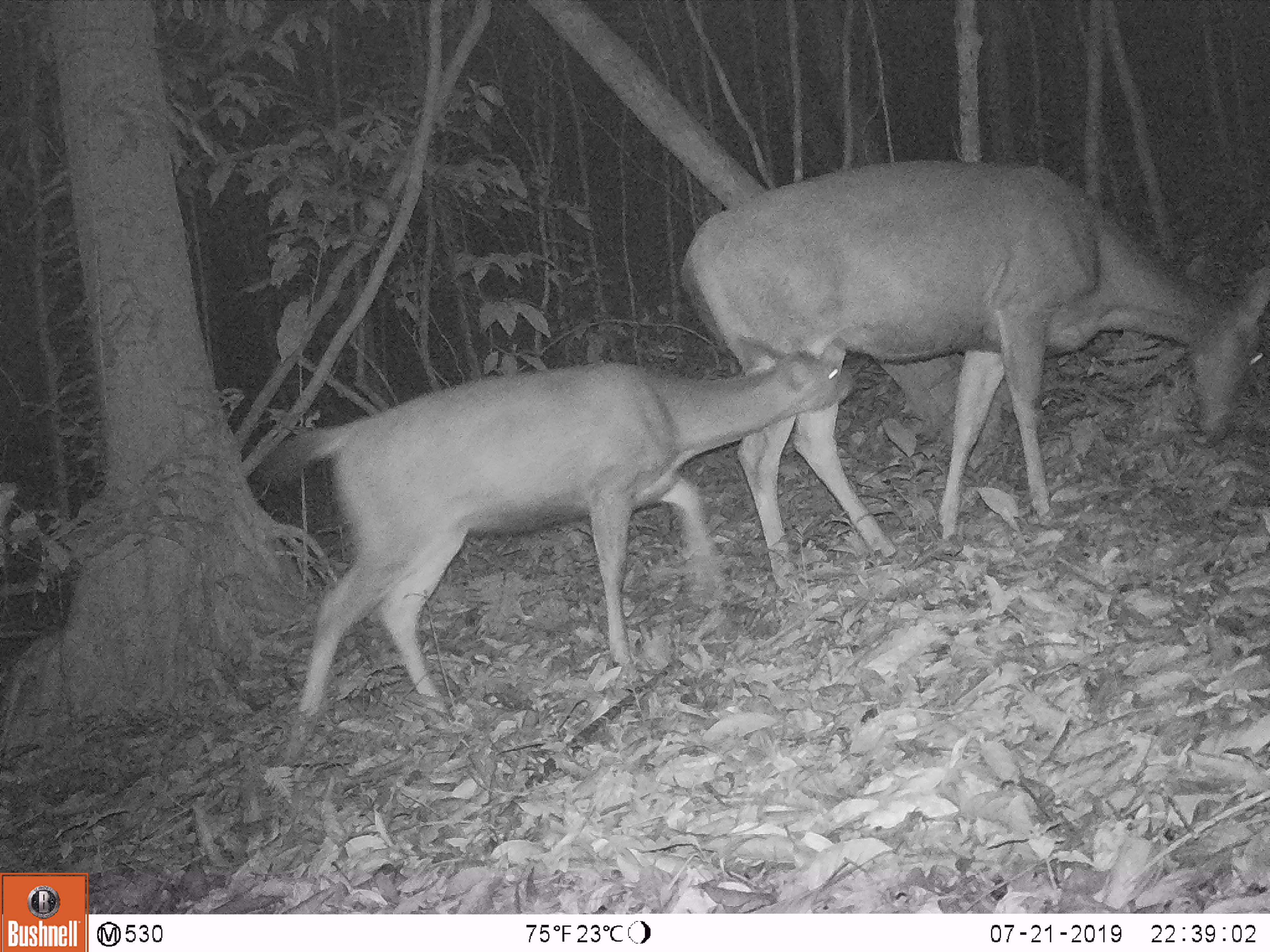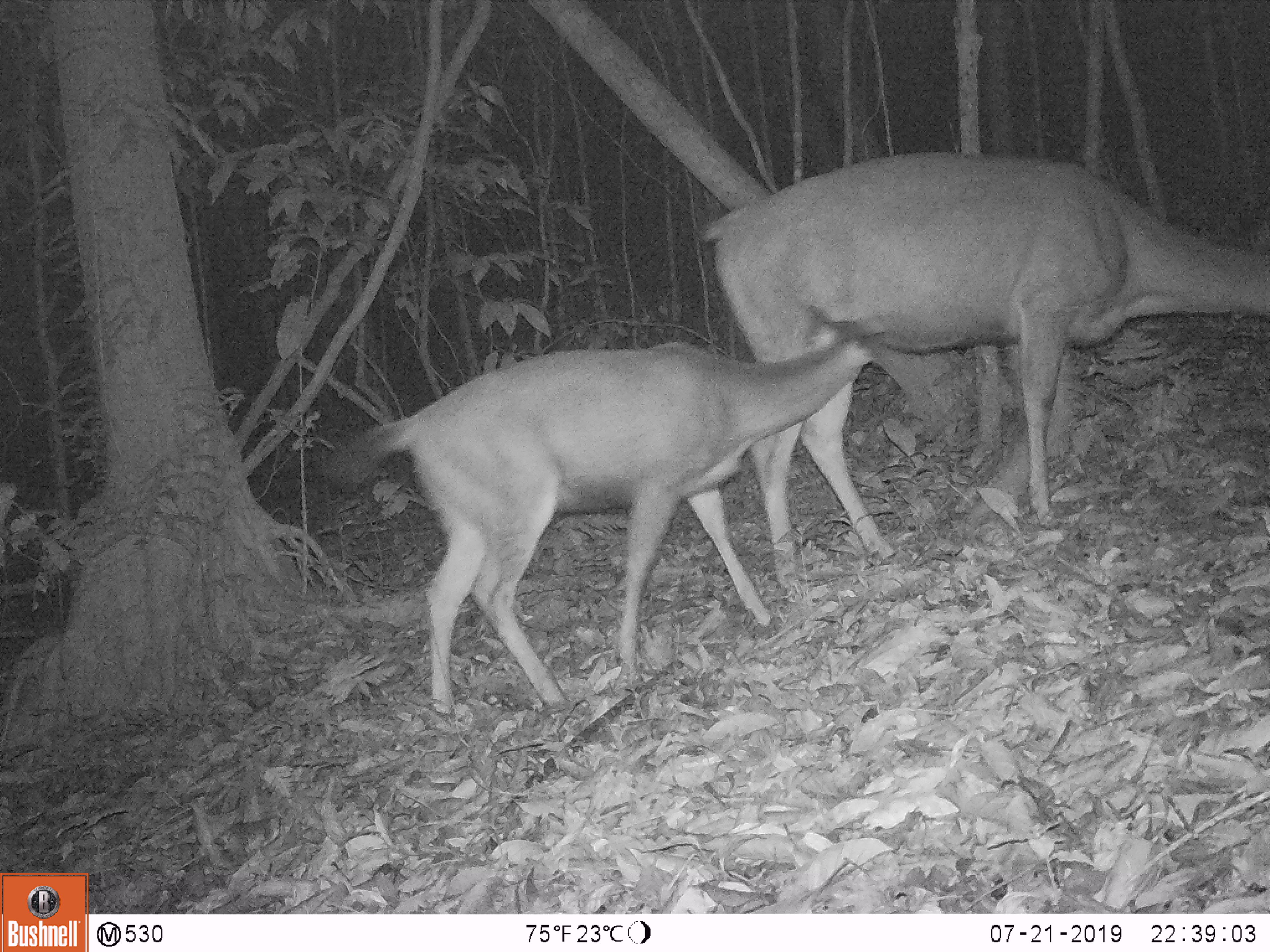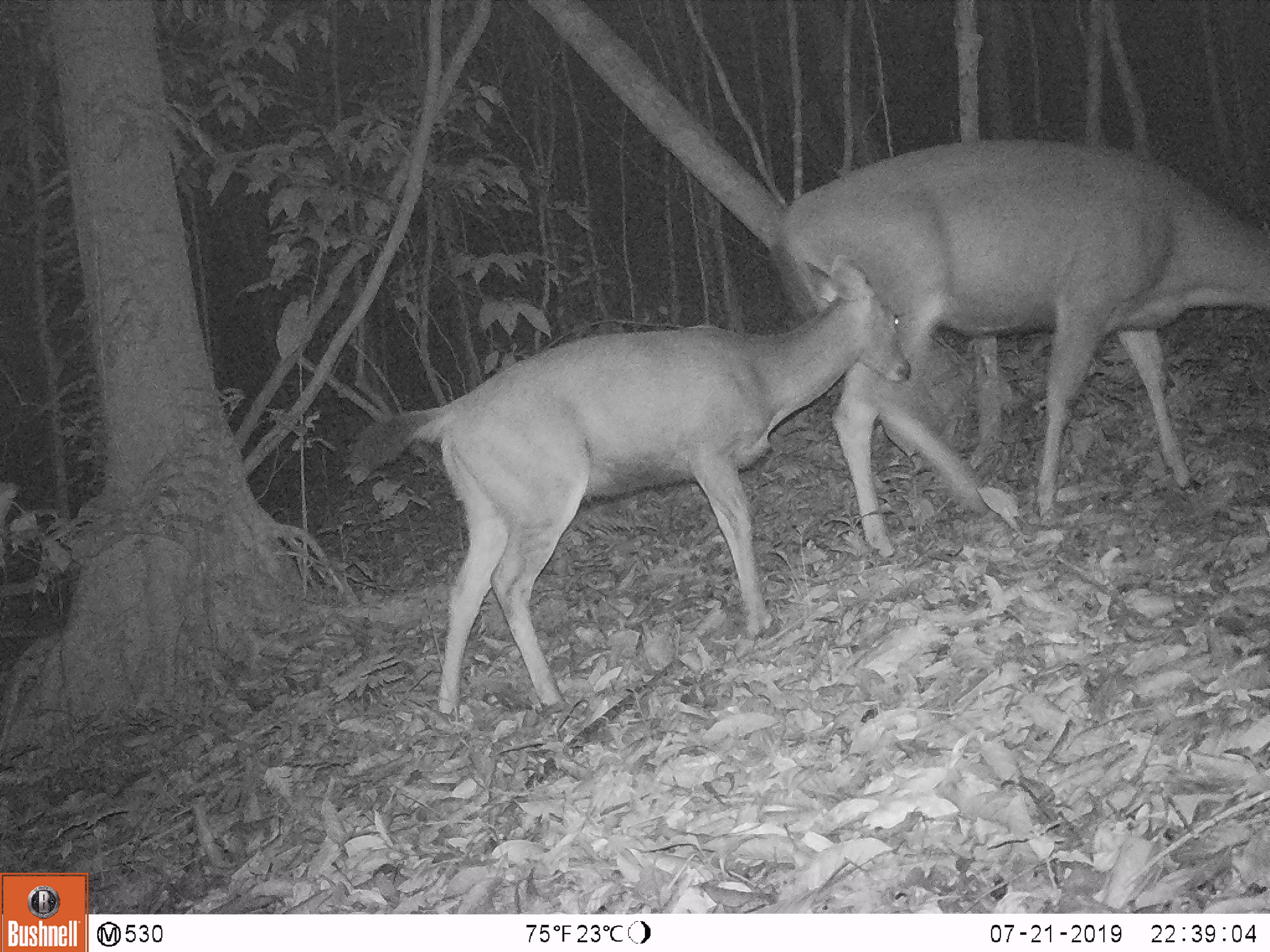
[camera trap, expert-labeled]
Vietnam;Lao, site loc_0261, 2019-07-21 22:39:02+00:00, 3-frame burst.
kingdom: Animalia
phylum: Chordata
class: Mammalia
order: Artiodactyla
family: Cervidae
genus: Rusa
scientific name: Rusa unicolor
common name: sambar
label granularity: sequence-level